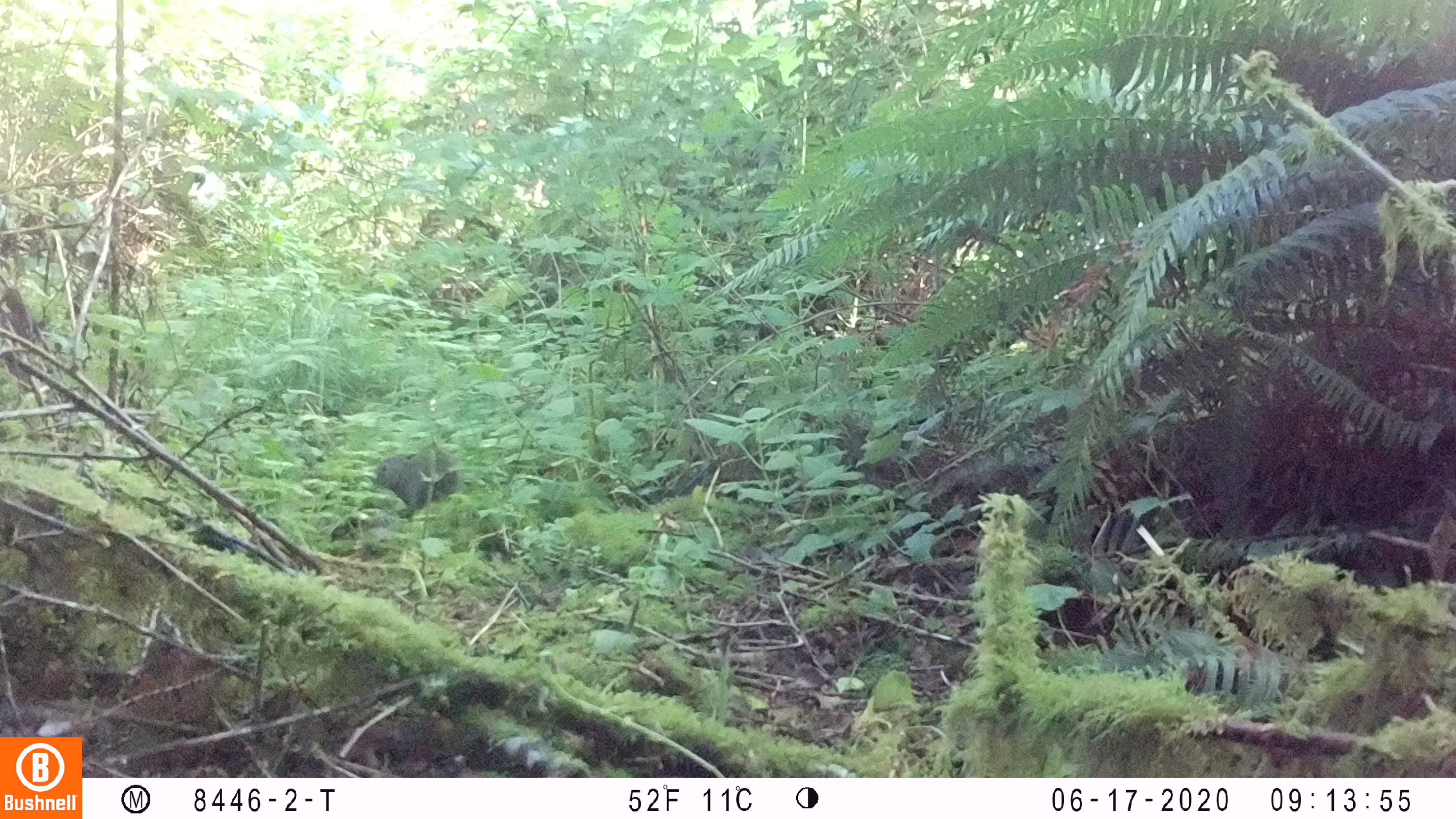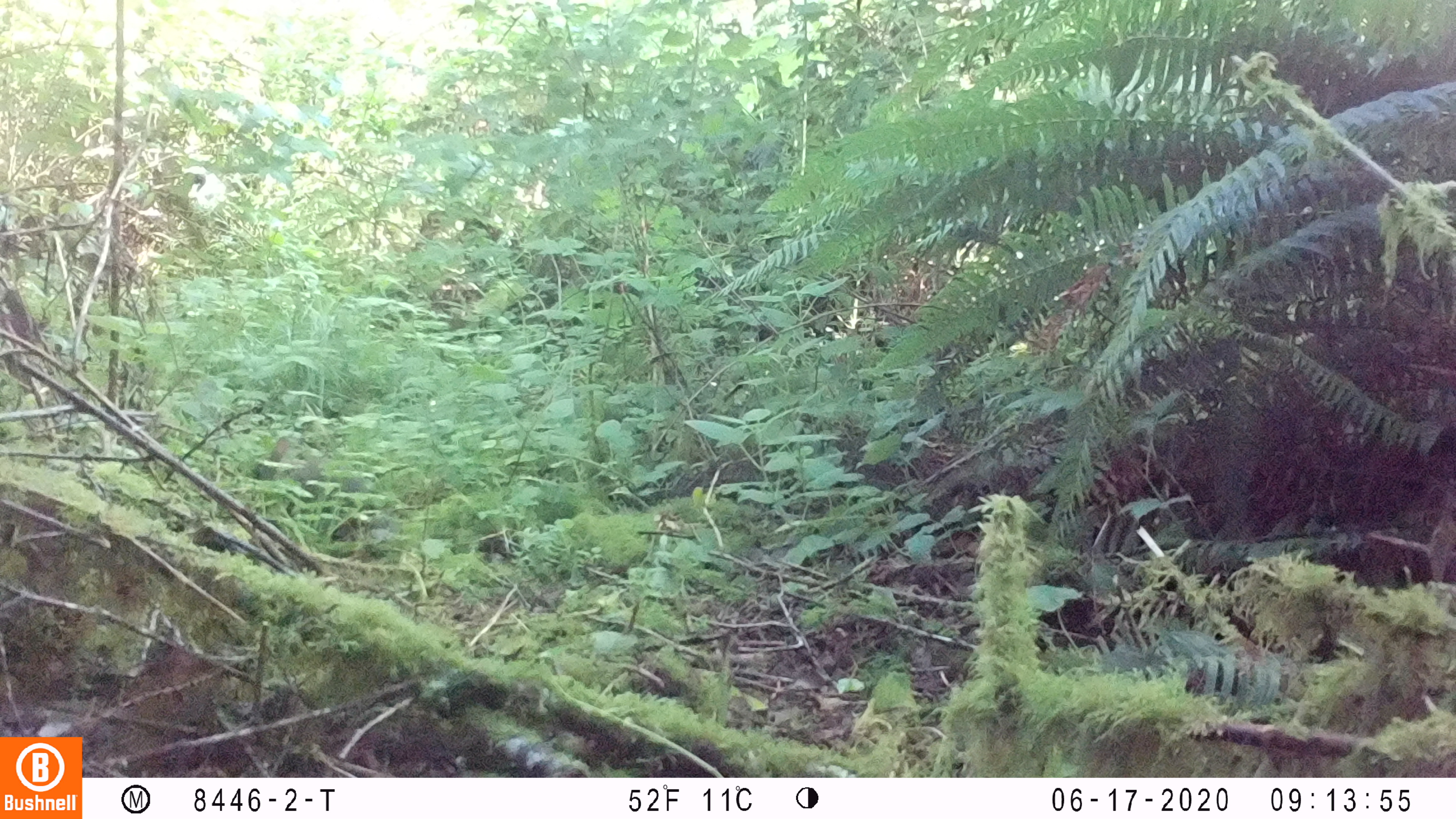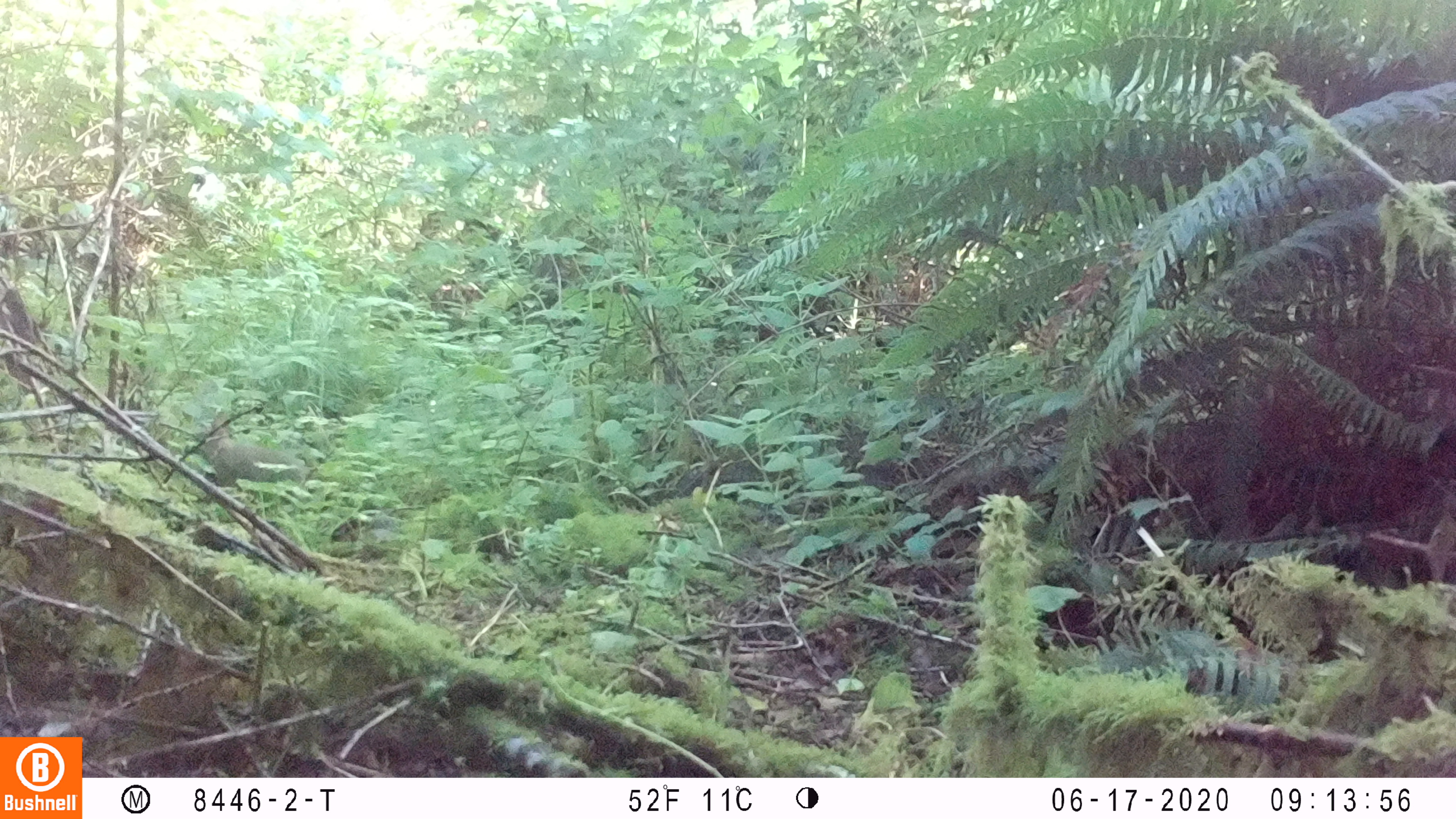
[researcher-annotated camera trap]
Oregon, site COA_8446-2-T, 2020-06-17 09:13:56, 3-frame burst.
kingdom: Animalia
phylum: Chordata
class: Mammalia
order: Lagomorpha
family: Leporidae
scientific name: Leporidae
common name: hares and rabbits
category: leporidae family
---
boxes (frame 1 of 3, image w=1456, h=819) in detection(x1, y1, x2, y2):
leporidae family: detection(371, 448, 463, 525)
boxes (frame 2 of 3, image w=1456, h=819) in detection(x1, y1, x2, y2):
leporidae family: detection(257, 433, 326, 499)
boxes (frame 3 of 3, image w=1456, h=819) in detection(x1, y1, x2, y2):
leporidae family: detection(184, 408, 307, 494)